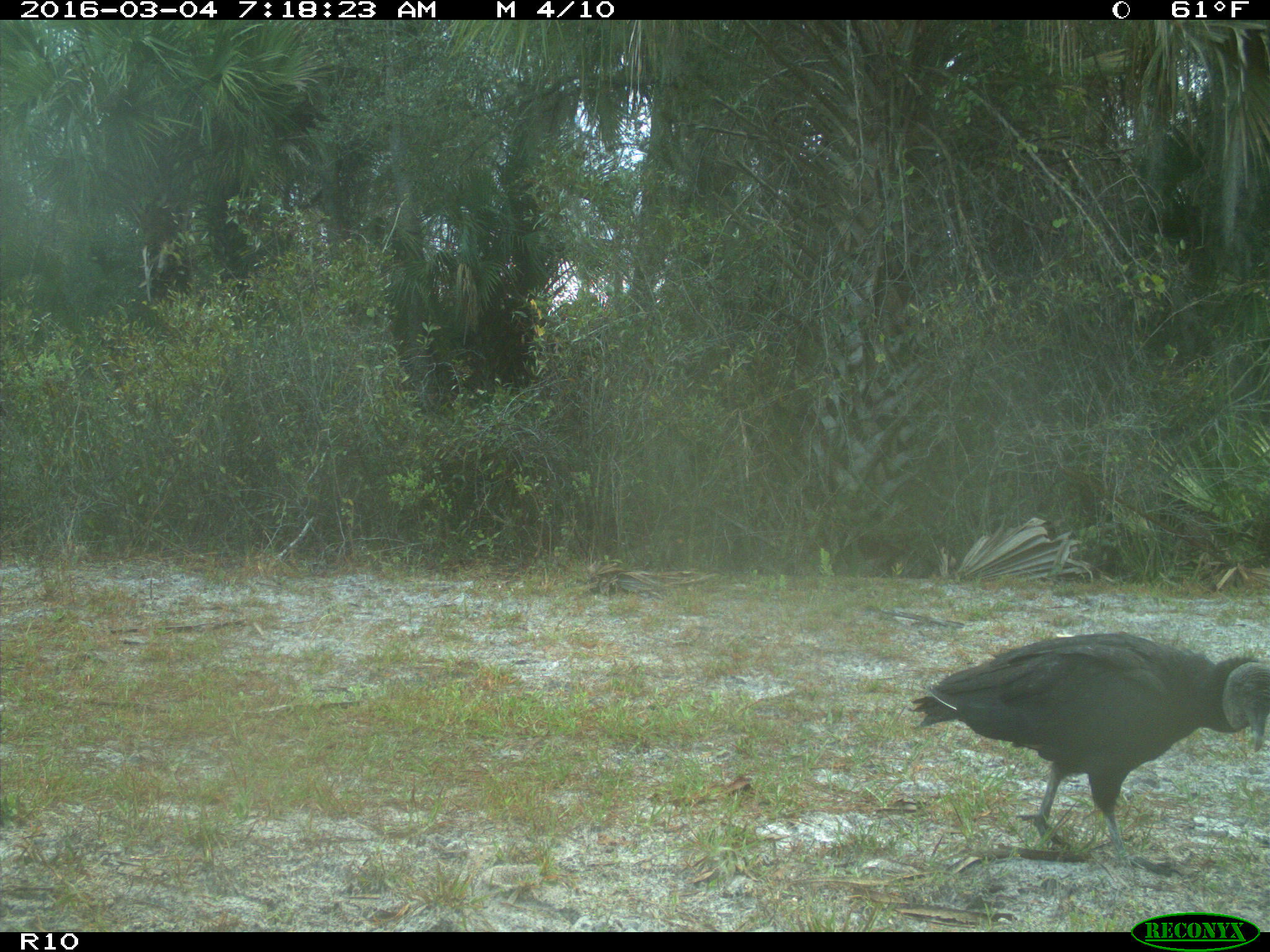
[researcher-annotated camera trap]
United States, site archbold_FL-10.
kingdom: Animalia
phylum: Chordata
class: Aves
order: Accipitriformes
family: Accipitridae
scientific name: Accipitridae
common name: acciptirids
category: unidentified accipitrid